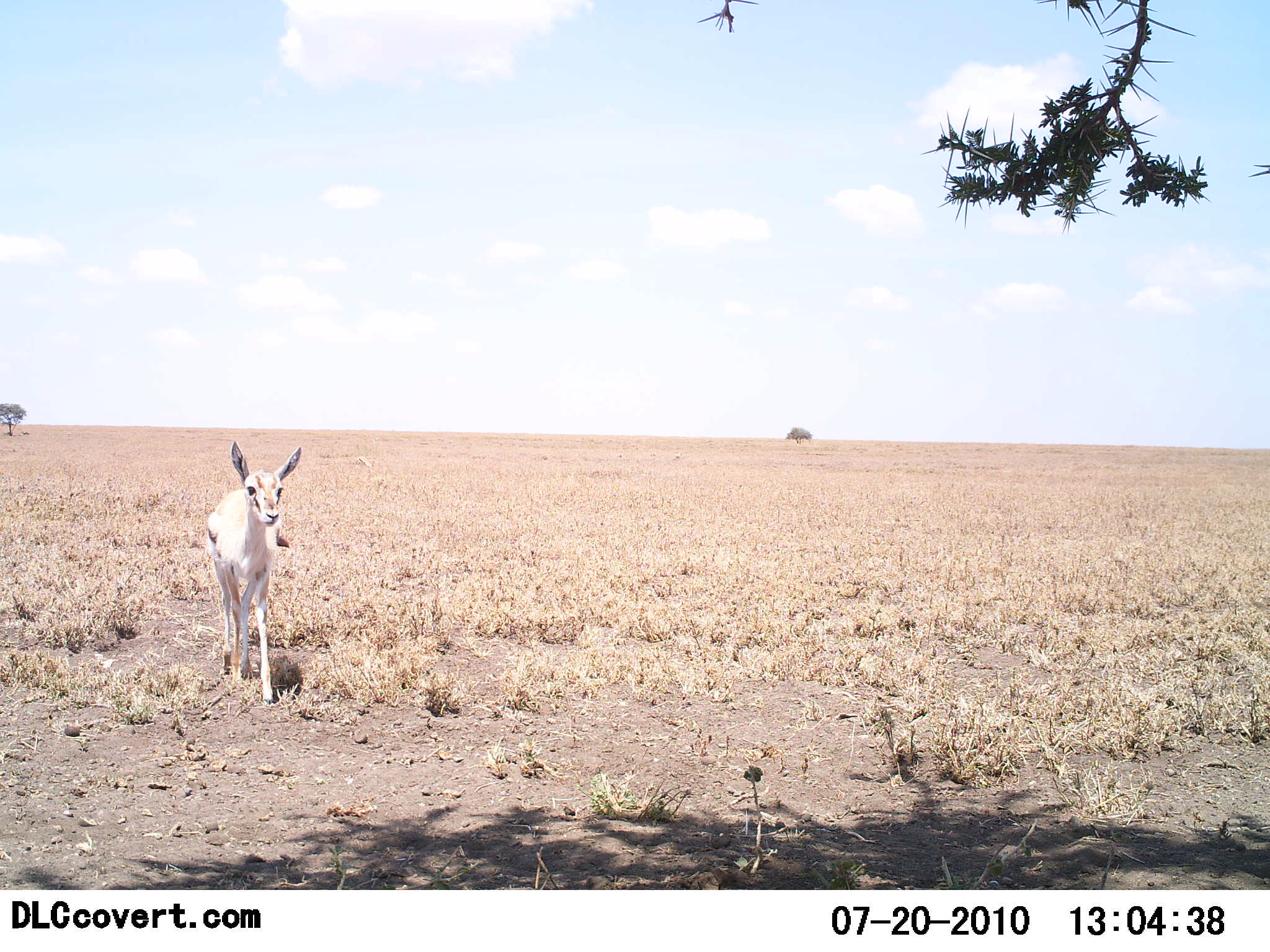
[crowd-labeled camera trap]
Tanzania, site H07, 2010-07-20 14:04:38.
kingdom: Animalia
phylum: Chordata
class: Mammalia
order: Artiodactyla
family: Bovidae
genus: Eudorcas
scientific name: Eudorcas thomsonii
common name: thomson's gazelle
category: gazellethomsons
Gazellethomsons (thomson's gazelle) (Eudorcas thomsonii), count 1. Behavior (volunteer vote fractions): standing 54%, resting 0%, moving 46%, interacting 0%. Young present (vote fraction): 8%. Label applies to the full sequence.